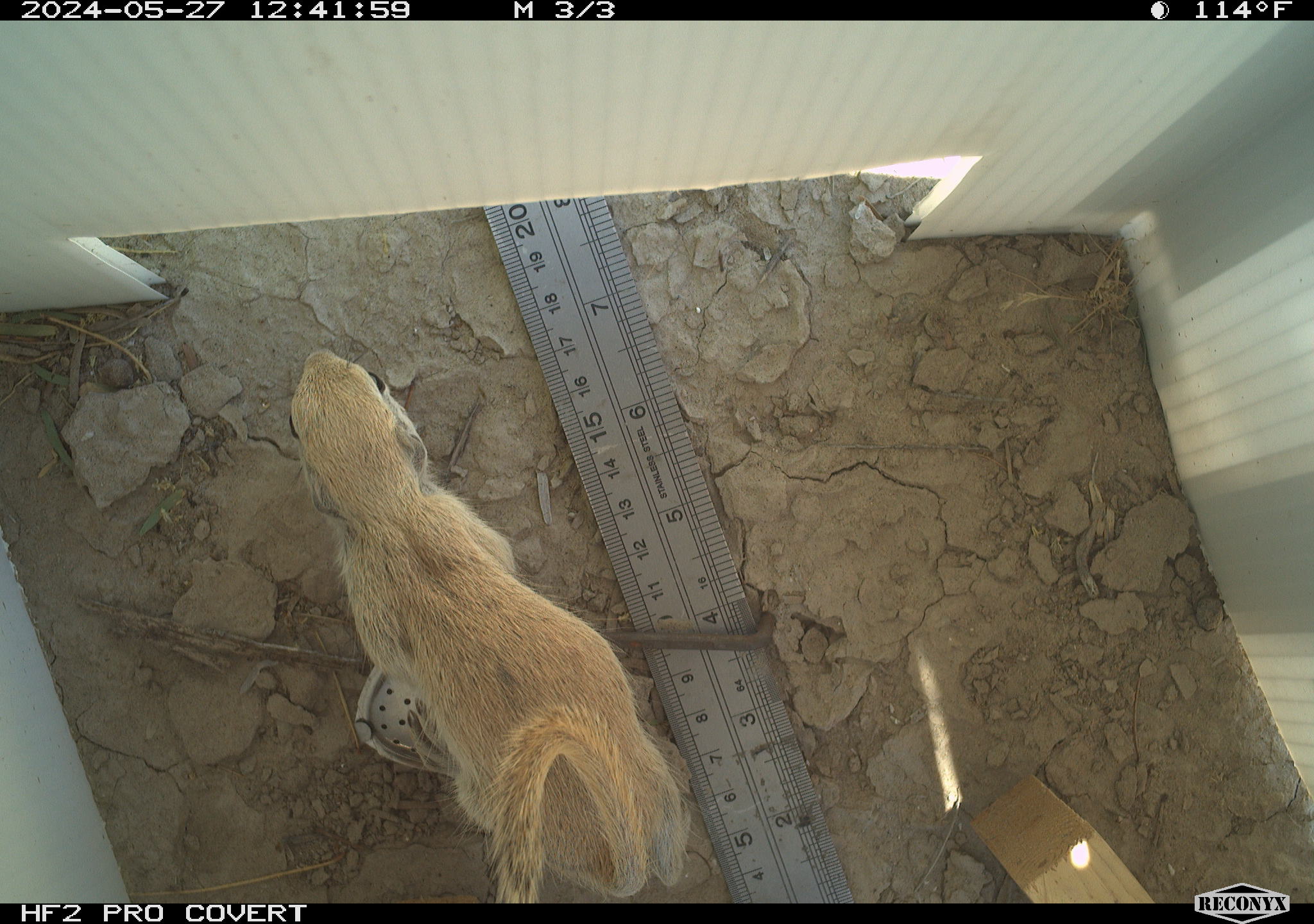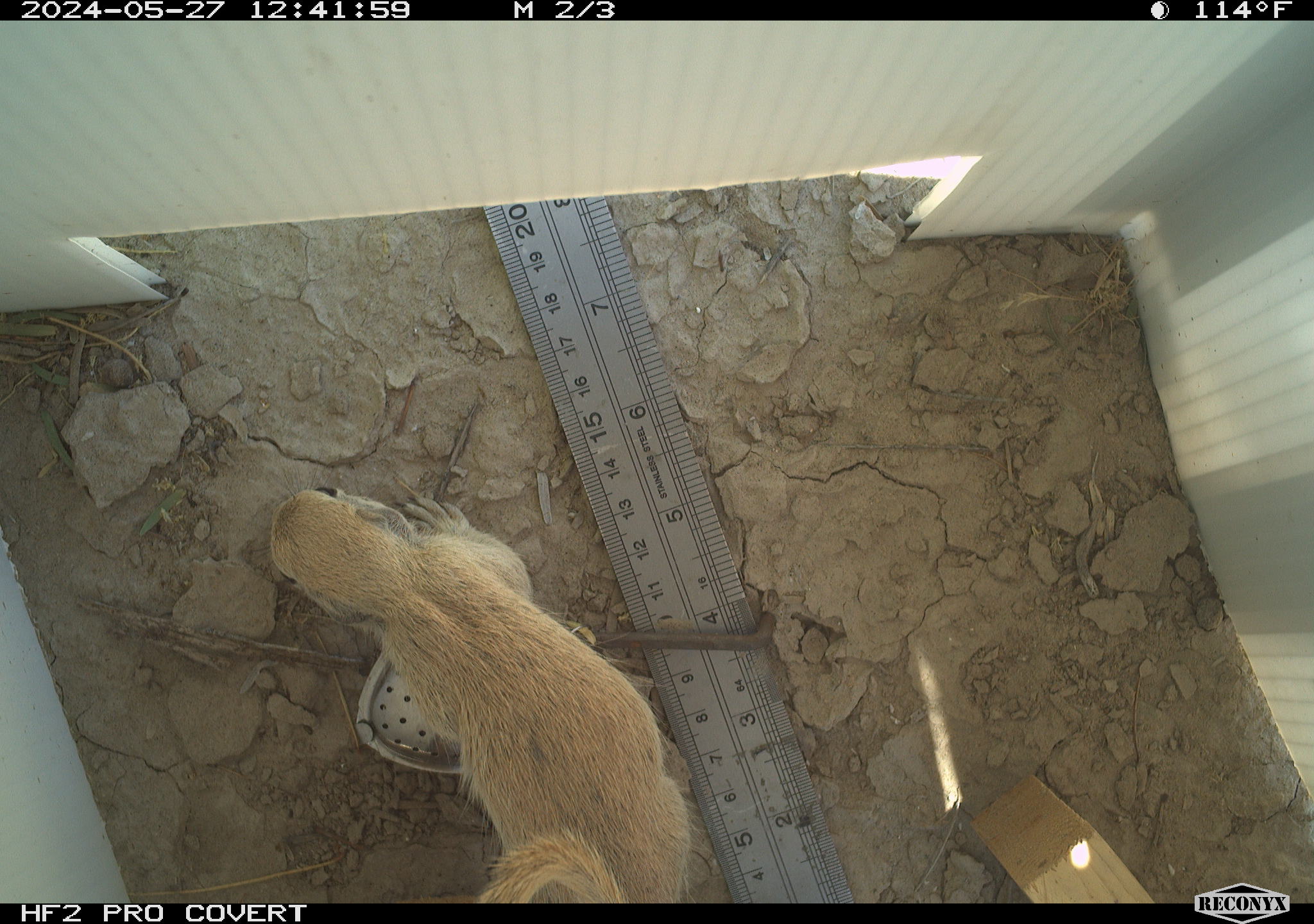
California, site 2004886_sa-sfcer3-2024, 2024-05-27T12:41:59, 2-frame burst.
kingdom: Animalia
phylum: Chordata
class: Mammalia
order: Rodentia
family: Sciuridae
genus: Xerospermophilus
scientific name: Xerospermophilus tereticaudus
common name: round-tailed ground squirrel